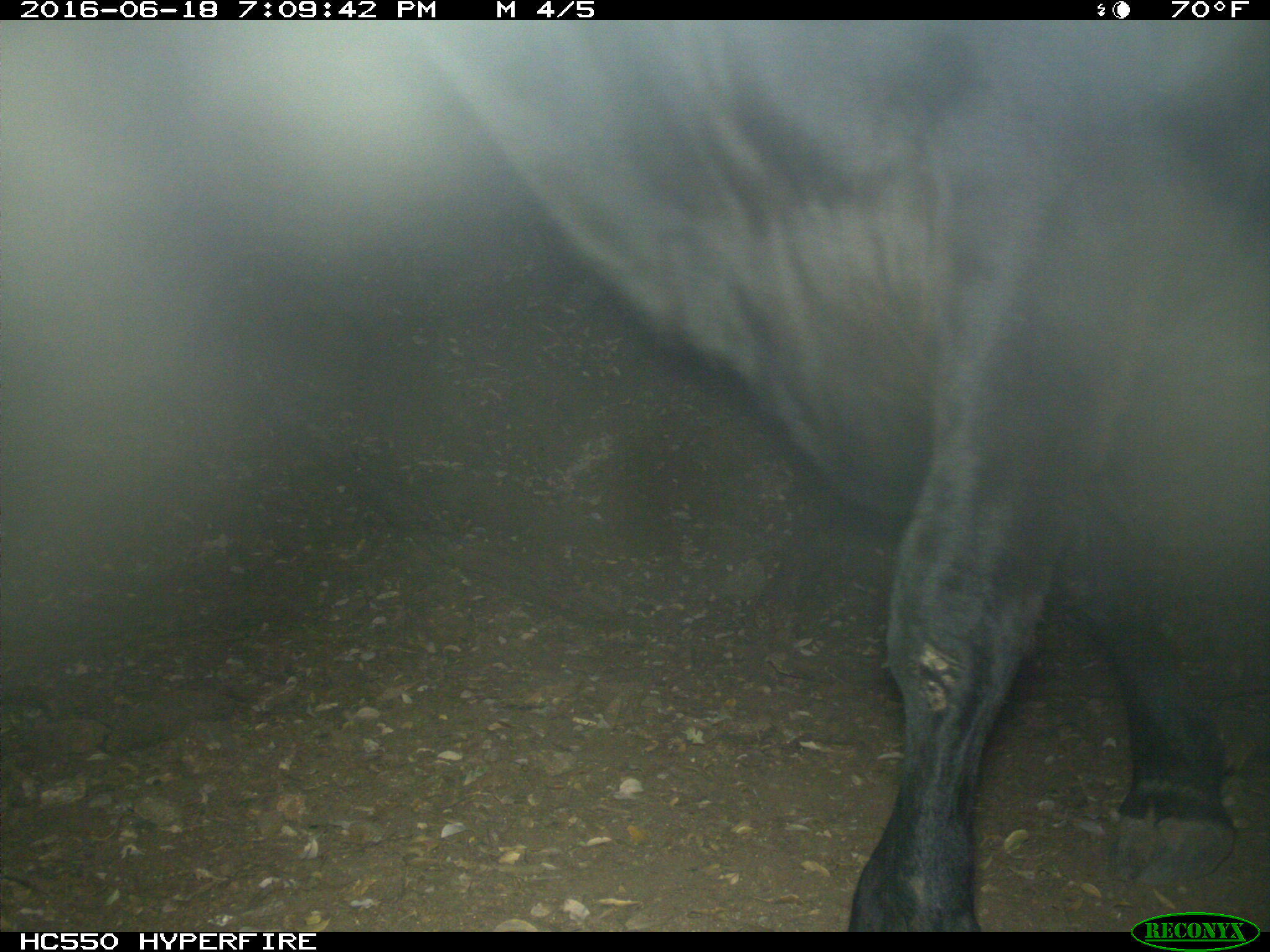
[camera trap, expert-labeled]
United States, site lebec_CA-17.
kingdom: Animalia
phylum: Chordata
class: Mammalia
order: Artiodactyla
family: Bovidae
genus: Bos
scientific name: Bos taurus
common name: domestic cow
Bos taurus (domestic cow).